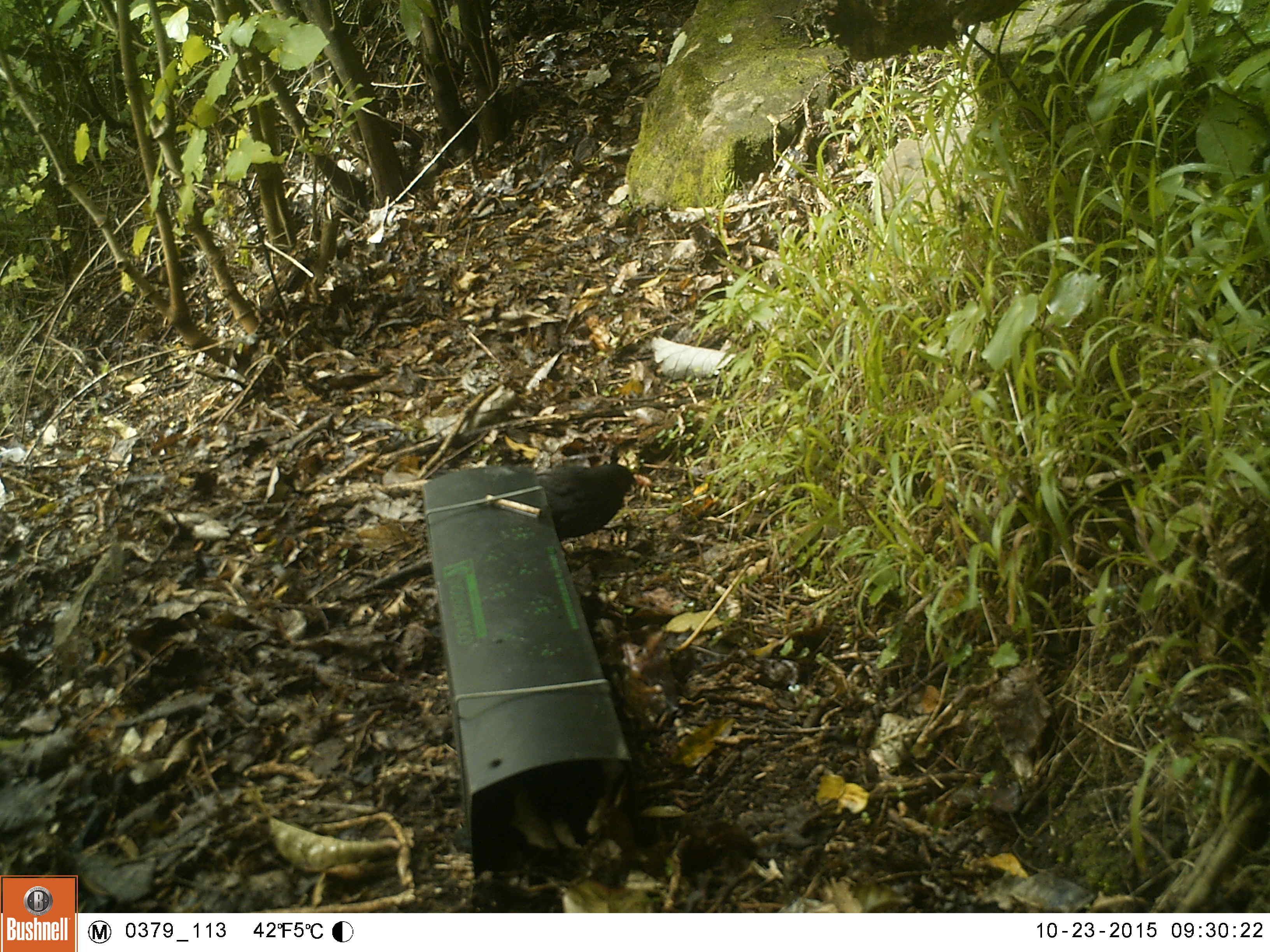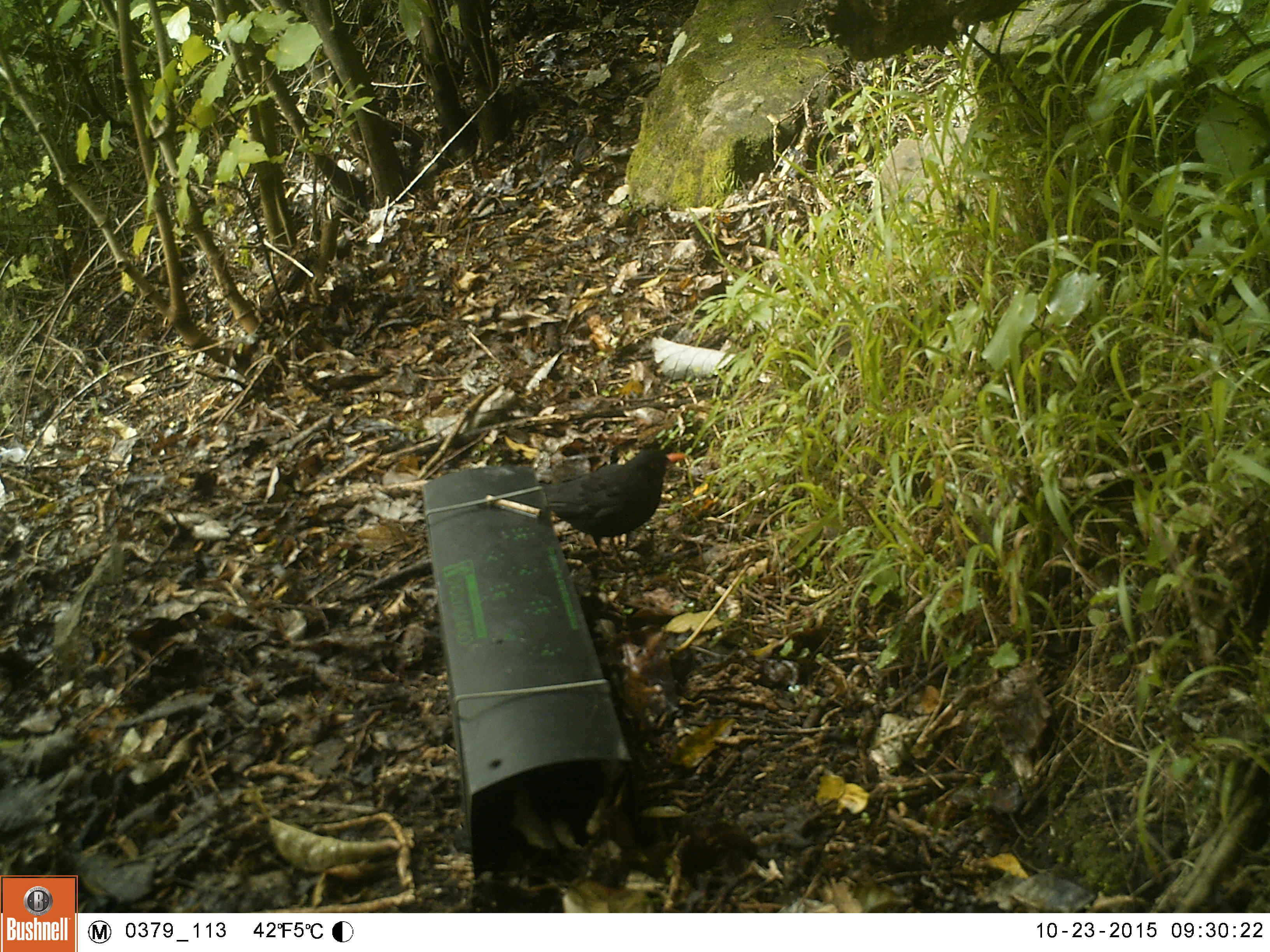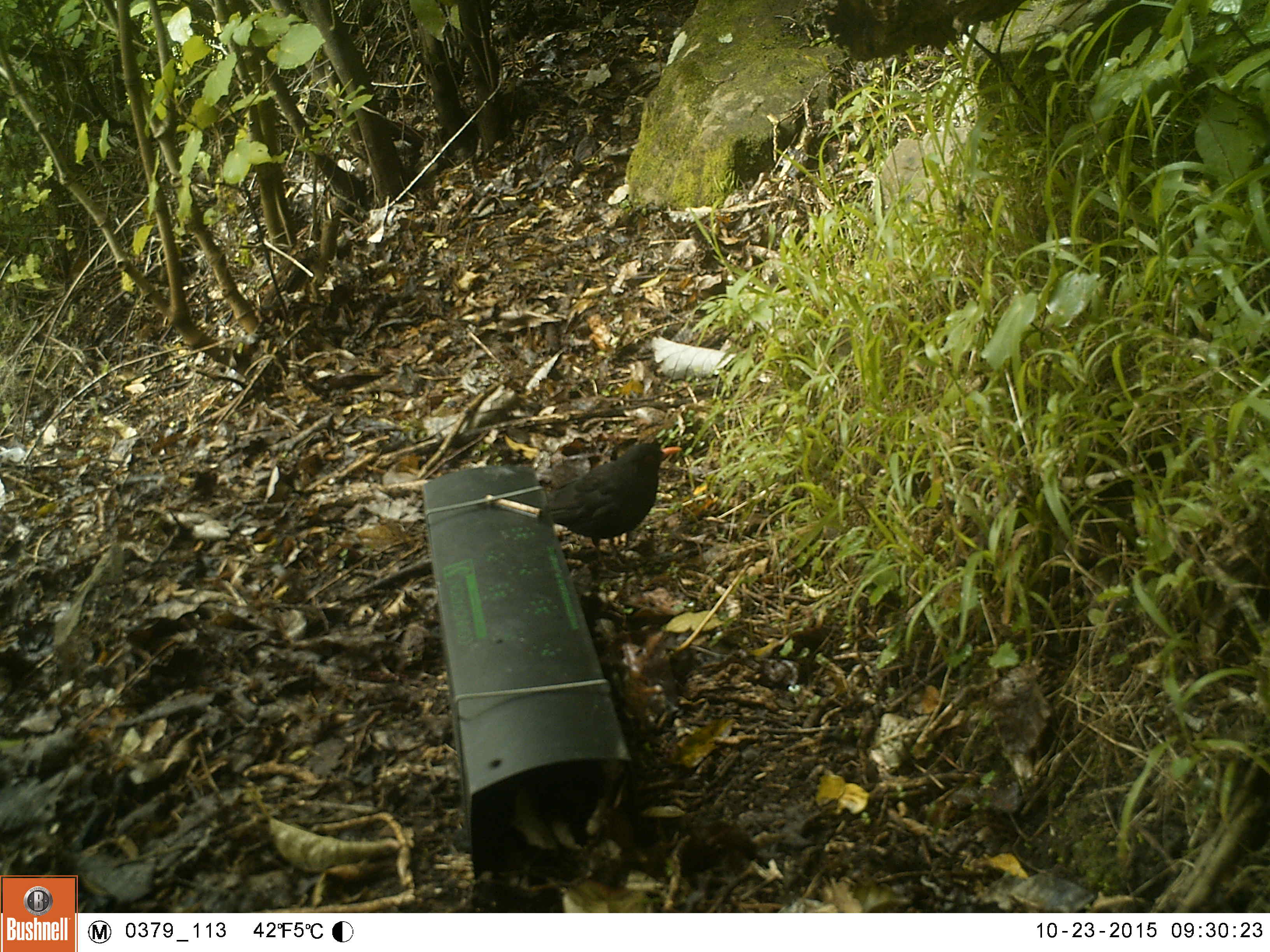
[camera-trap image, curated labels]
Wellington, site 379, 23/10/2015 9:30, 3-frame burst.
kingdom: Animalia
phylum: Chordata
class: Aves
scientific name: Aves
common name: bird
Bird (Aves).